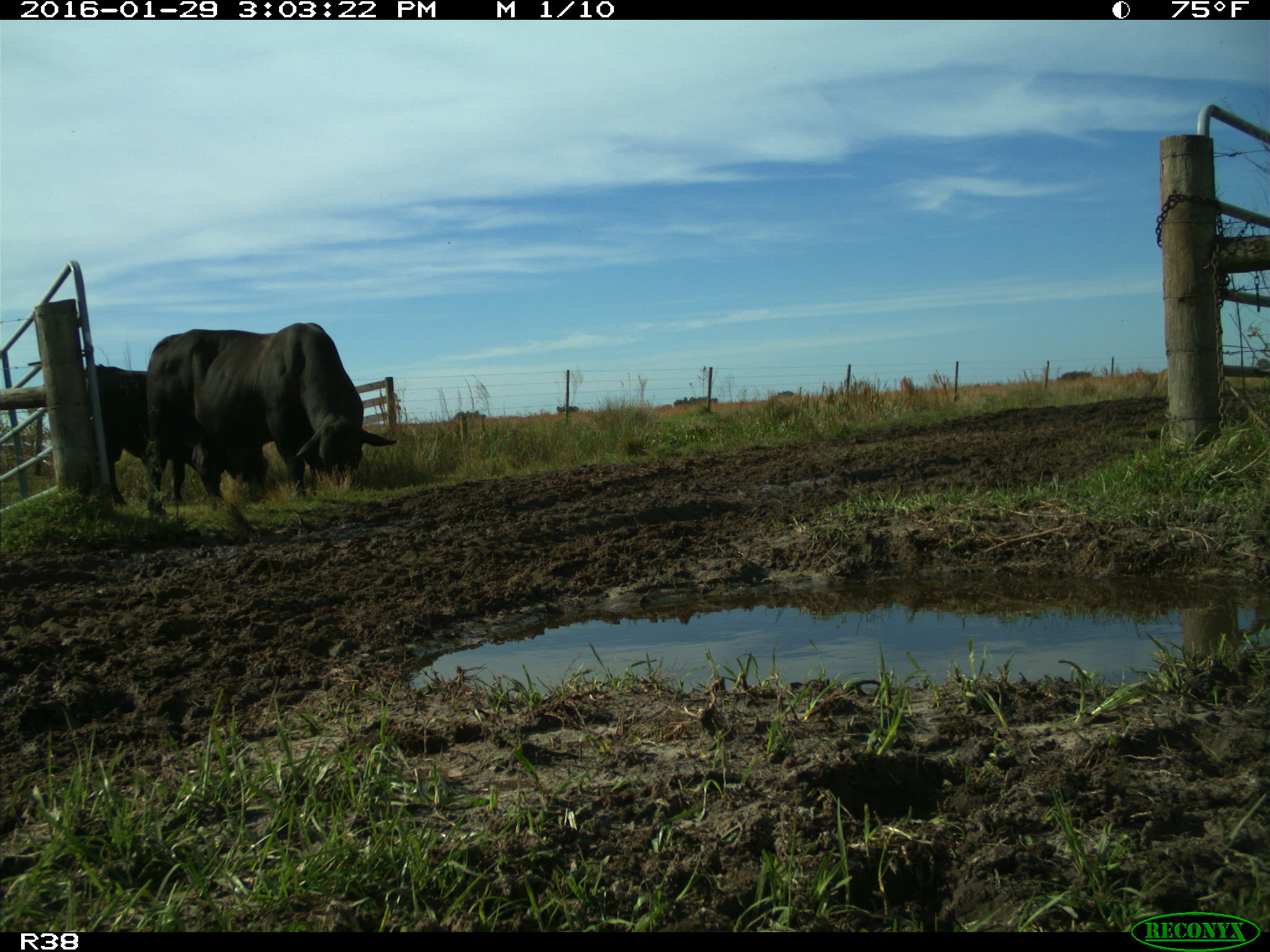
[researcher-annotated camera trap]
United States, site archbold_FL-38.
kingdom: Animalia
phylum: Chordata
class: Mammalia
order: Artiodactyla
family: Bovidae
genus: Bos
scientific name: Bos taurus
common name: domestic cow